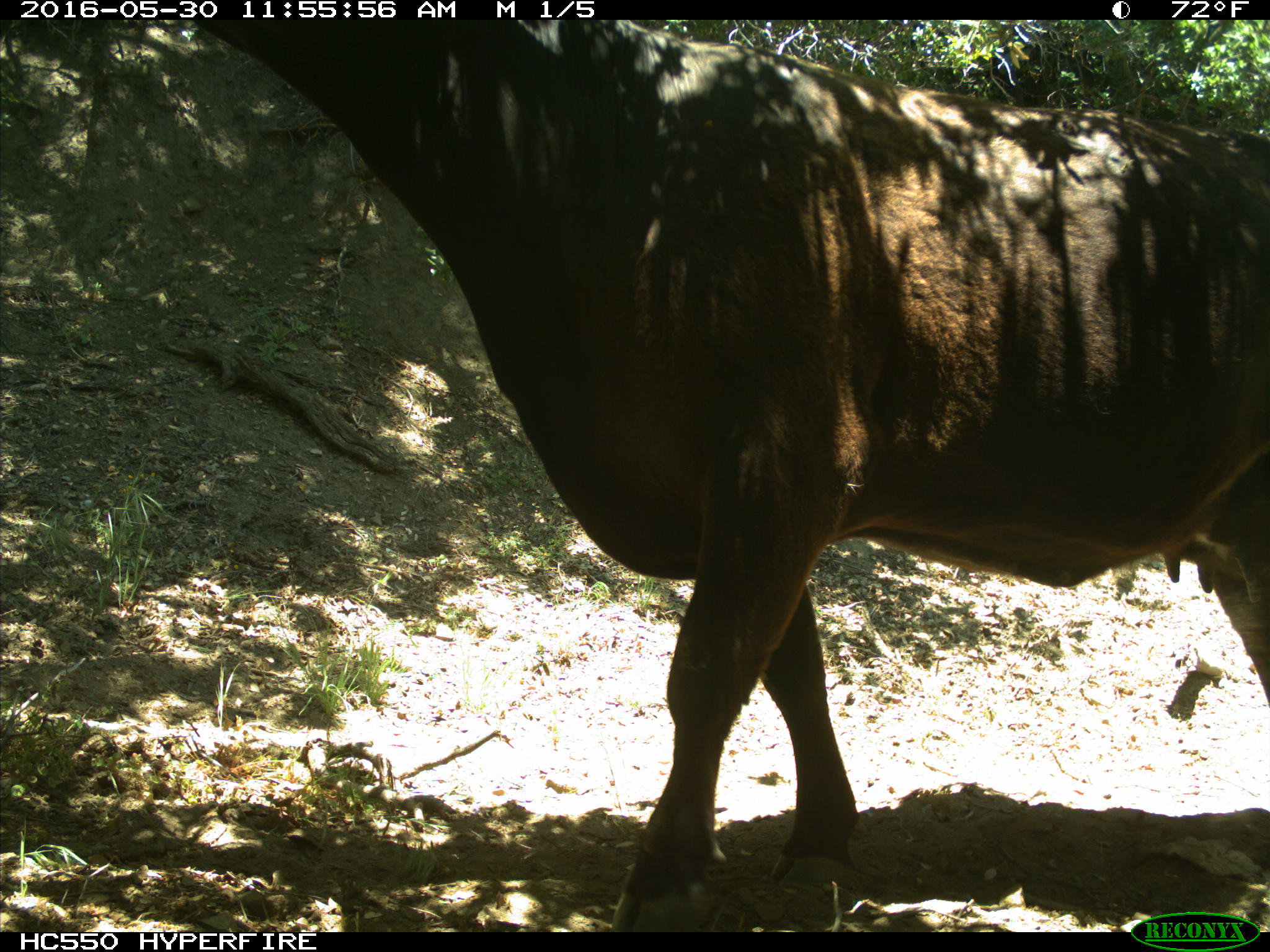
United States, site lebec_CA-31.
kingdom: Animalia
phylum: Chordata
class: Mammalia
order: Artiodactyla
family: Bovidae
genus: Bos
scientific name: Bos taurus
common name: domestic cow